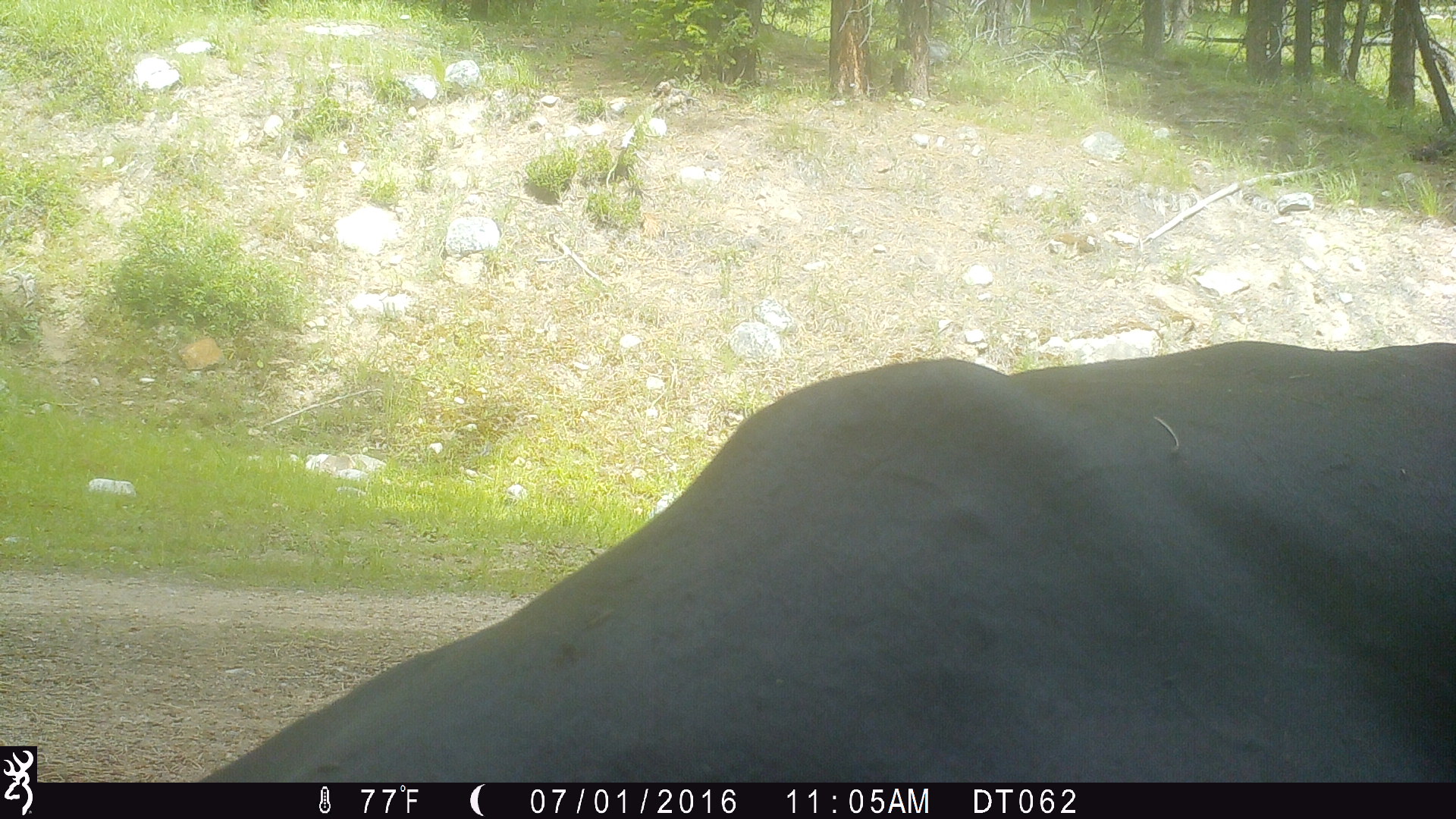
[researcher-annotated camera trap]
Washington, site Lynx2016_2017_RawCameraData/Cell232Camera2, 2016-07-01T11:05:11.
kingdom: Animalia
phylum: Chordata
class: Mammalia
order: Artiodactyla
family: Bovidae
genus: Bos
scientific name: Bos taurus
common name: domestic cattle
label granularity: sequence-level